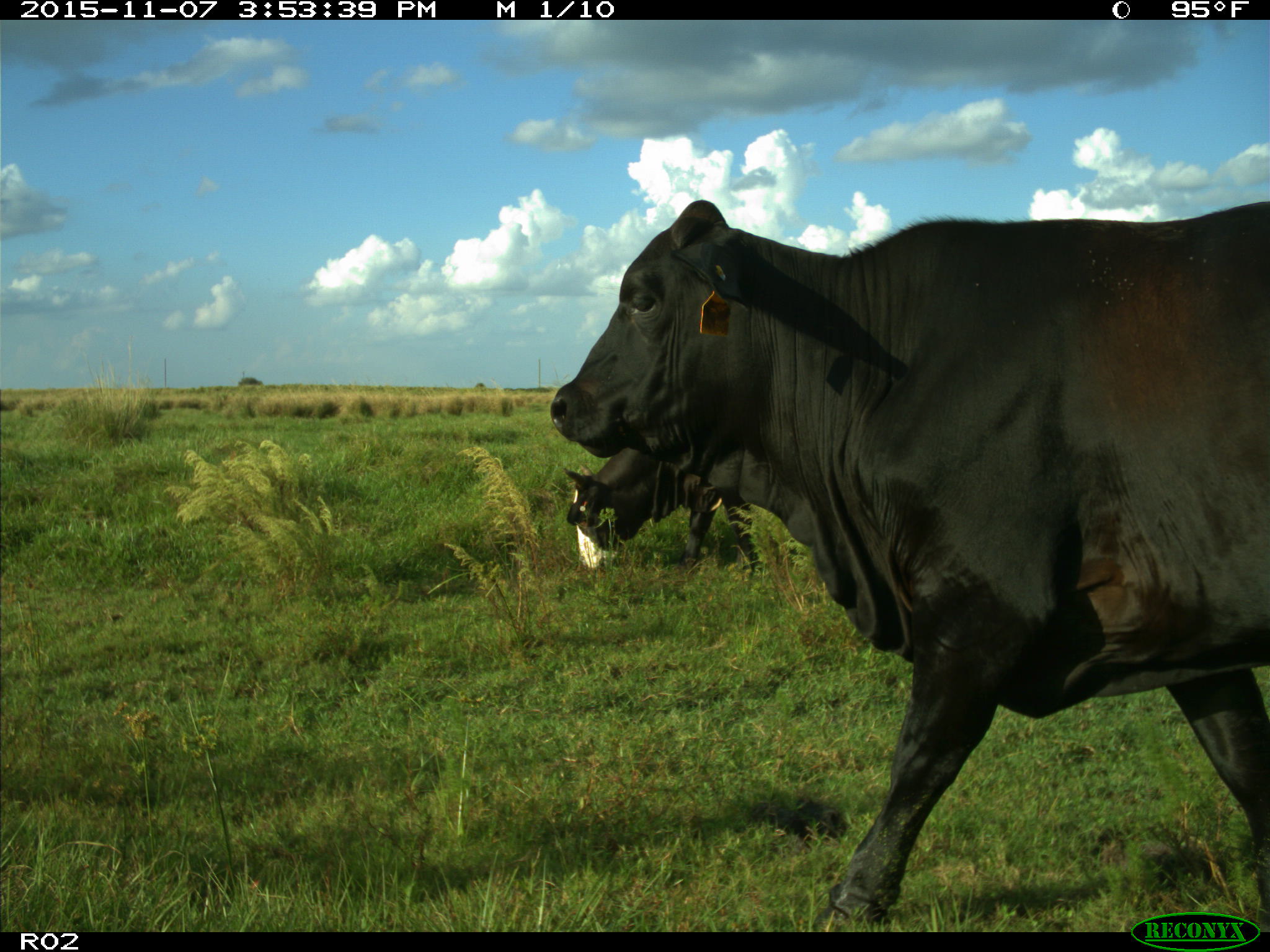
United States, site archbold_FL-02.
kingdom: Animalia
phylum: Chordata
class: Mammalia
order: Artiodactyla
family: Bovidae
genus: Bos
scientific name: Bos taurus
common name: domestic cow